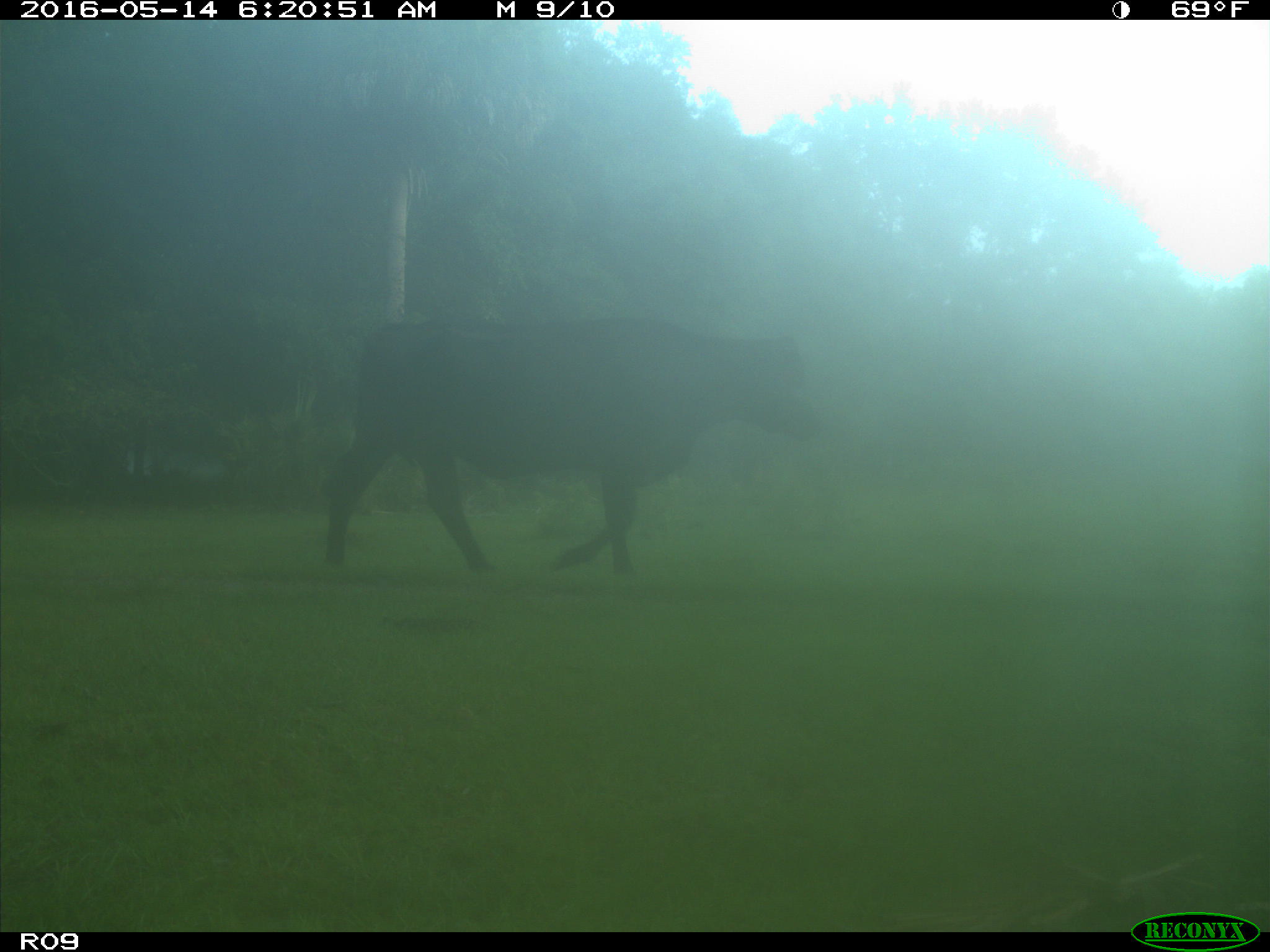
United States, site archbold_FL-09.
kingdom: Animalia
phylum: Chordata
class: Mammalia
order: Artiodactyla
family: Bovidae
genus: Bos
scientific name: Bos taurus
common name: domestic cow